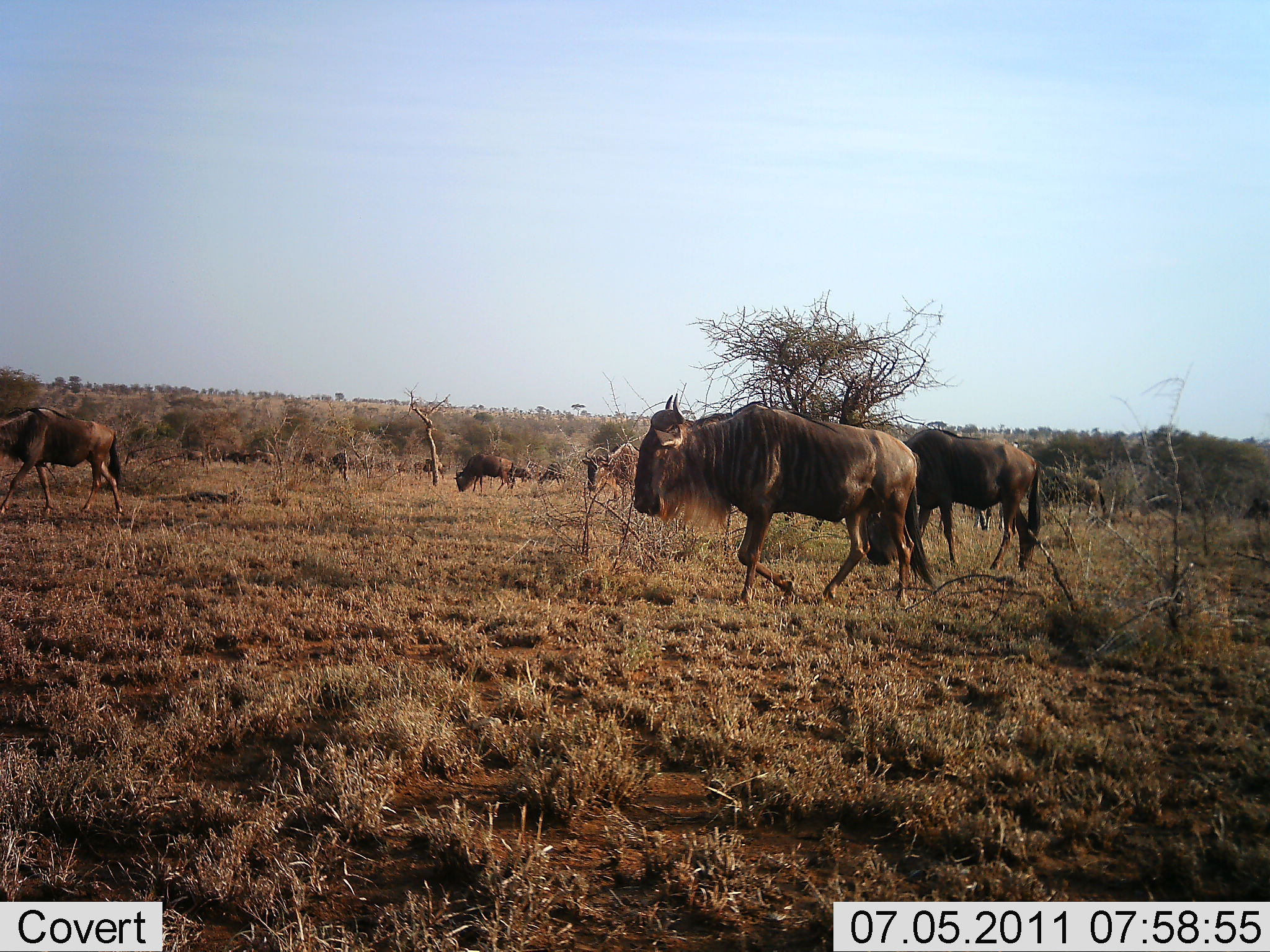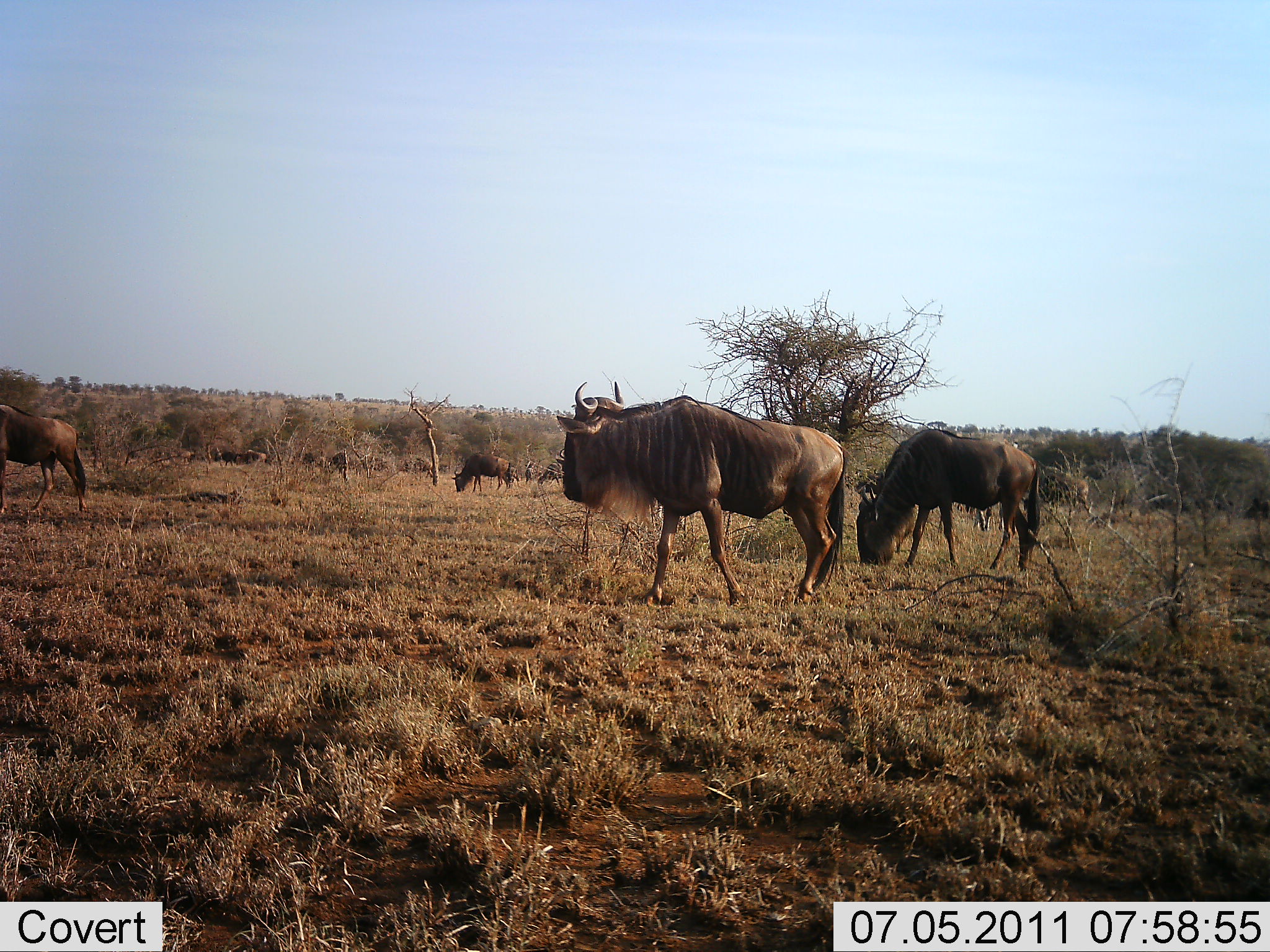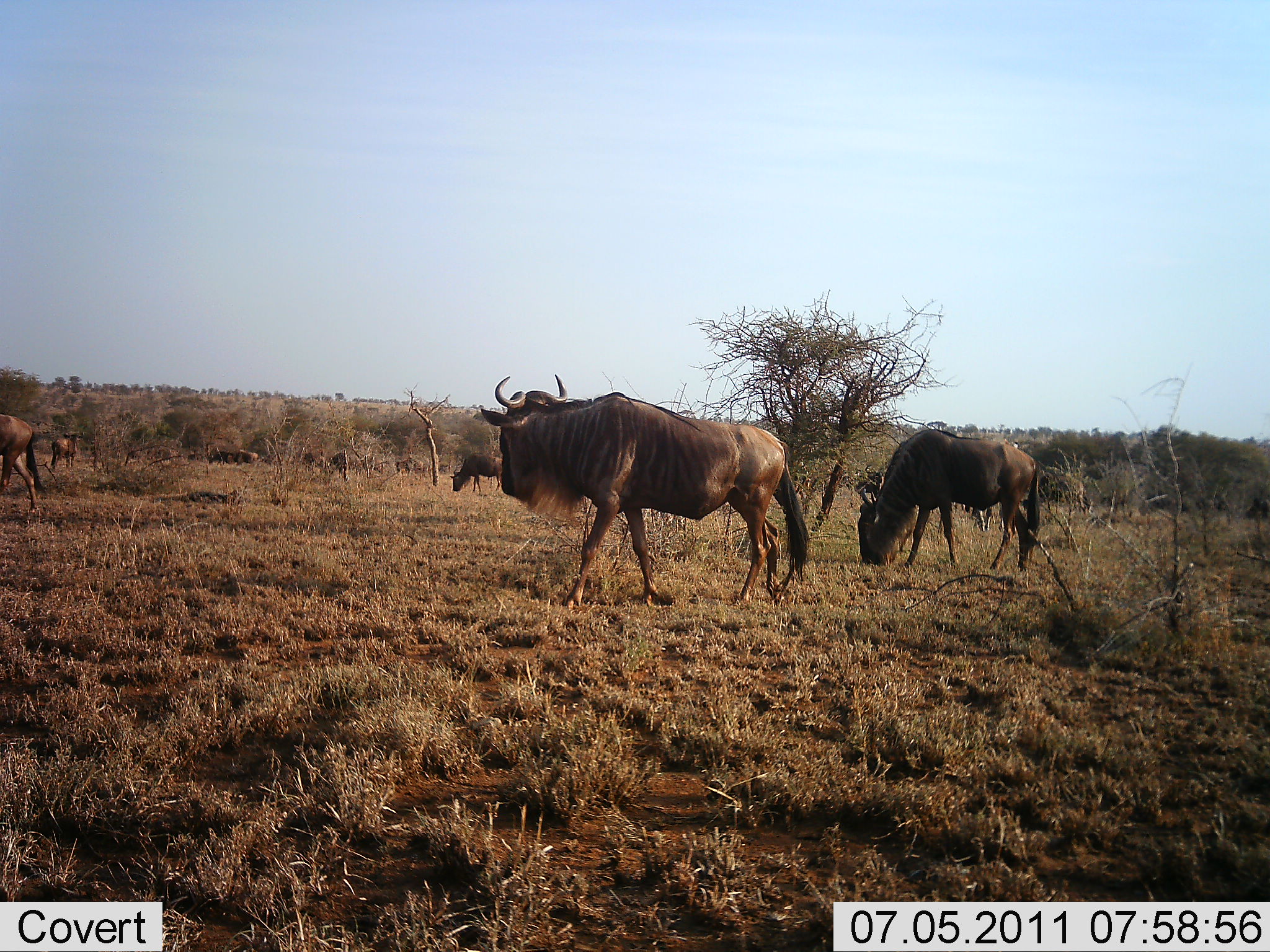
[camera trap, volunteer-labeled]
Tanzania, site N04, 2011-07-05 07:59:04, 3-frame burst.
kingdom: Animalia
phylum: Chordata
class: Mammalia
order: Artiodactyla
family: Bovidae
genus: Connochaetes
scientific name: Connochaetes taurinus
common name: blue wildebeest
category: wildebeest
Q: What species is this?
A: Wildebeest (blue wildebeest) (Connochaetes taurinus).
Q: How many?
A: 11-50.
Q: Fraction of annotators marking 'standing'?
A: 23%.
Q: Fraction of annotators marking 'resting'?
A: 0%.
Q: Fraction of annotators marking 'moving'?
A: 92%.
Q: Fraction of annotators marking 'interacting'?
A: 0%.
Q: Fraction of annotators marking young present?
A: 0%.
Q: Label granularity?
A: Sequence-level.